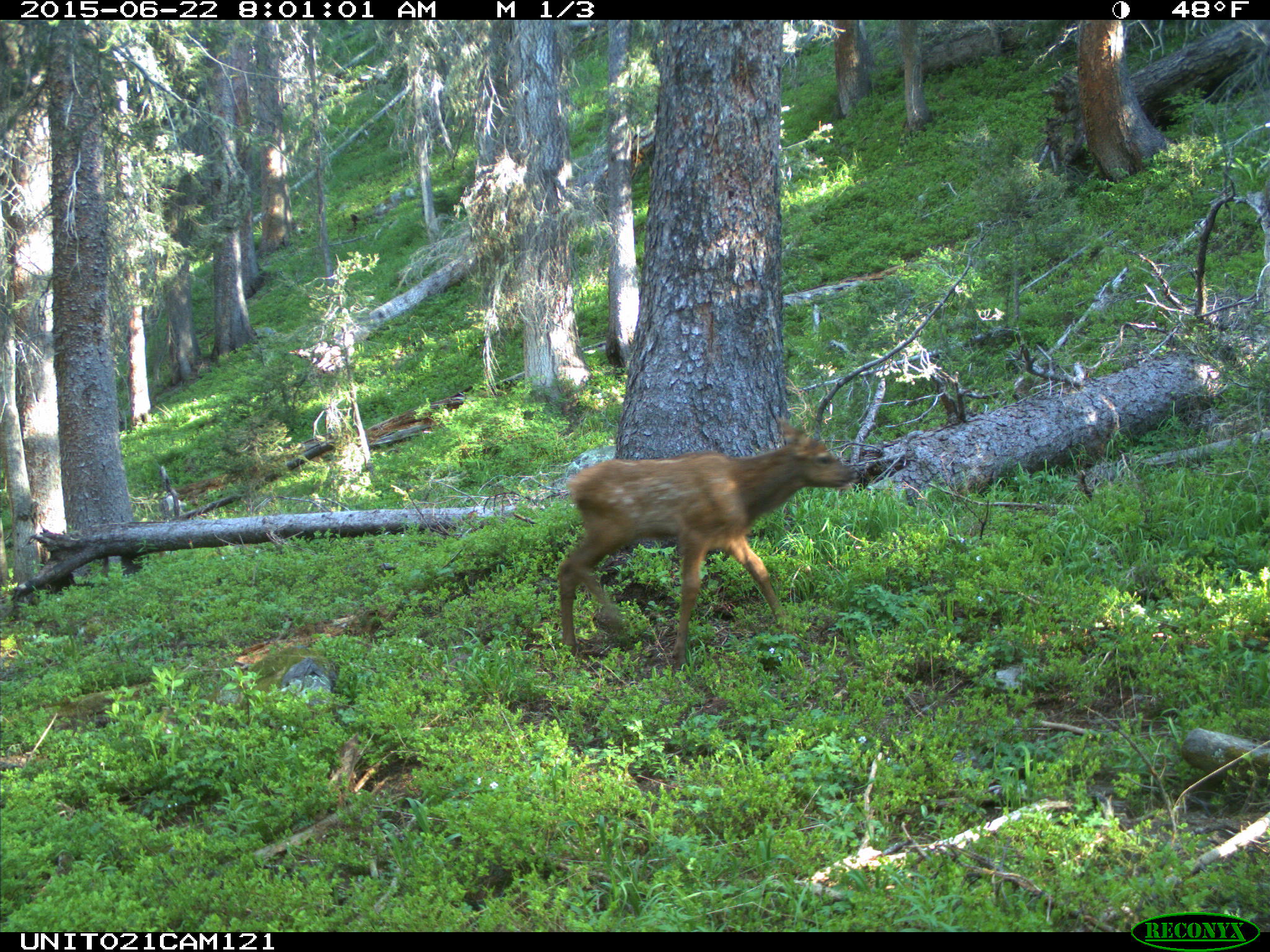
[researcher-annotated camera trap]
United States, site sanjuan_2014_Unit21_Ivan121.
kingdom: Animalia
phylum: Chordata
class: Mammalia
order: Artiodactyla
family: Cervidae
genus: Cervus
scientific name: Cervus elaphus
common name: red deer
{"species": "Cervus elaphus (red deer)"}